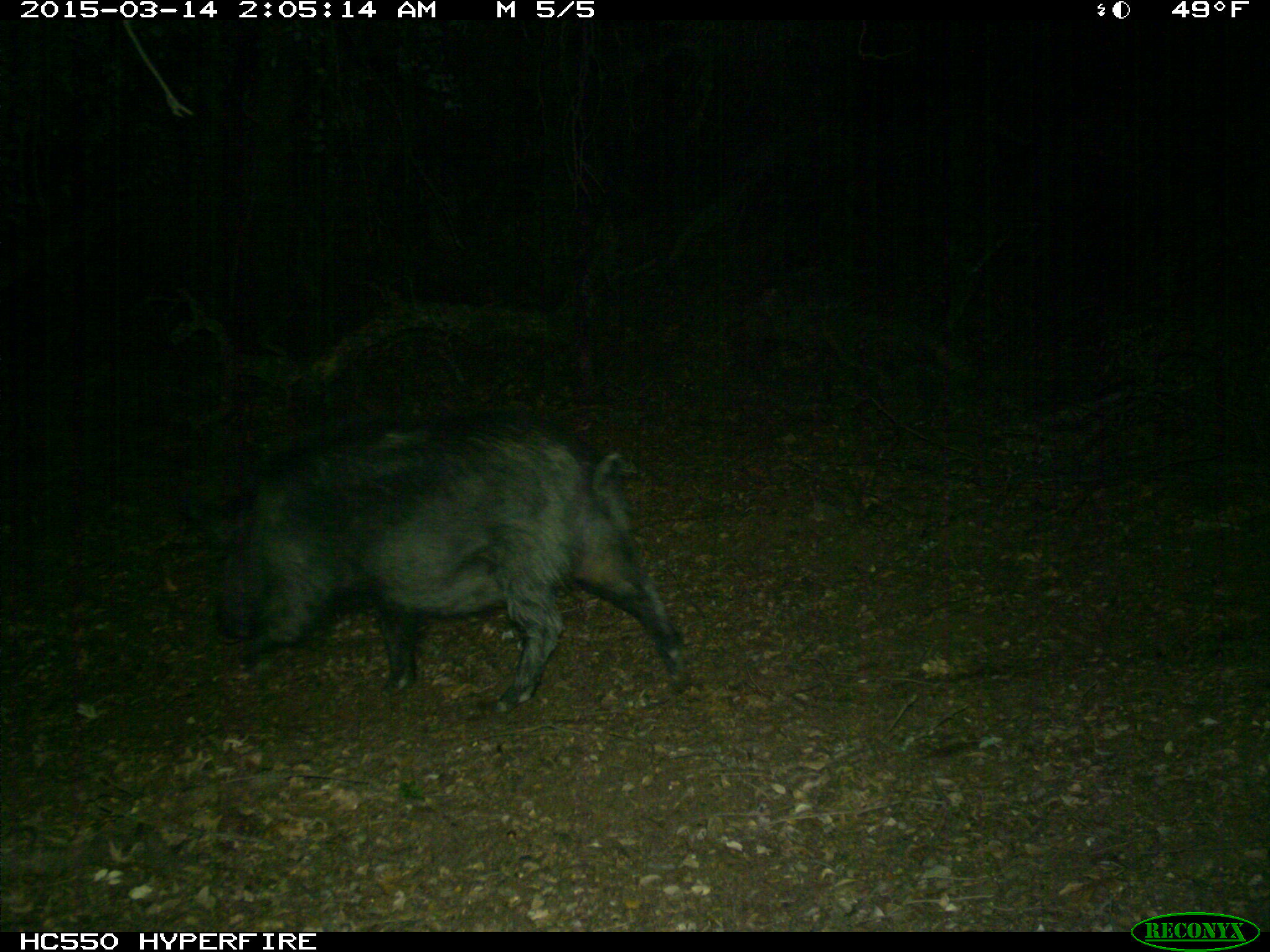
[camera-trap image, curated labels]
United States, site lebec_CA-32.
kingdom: Animalia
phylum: Chordata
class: Mammalia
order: Artiodactyla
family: Suidae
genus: Sus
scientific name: Sus scrofa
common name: wild boar